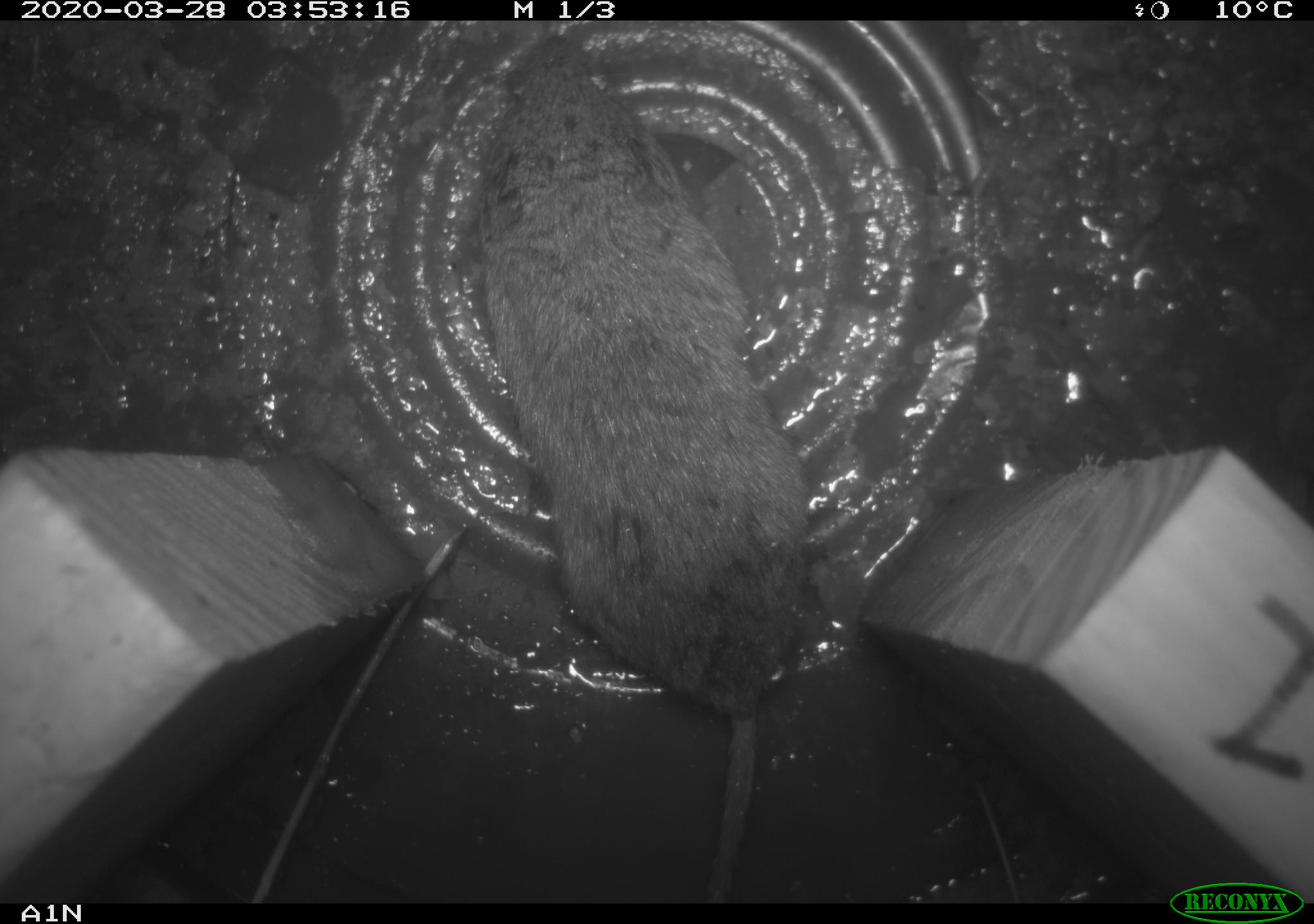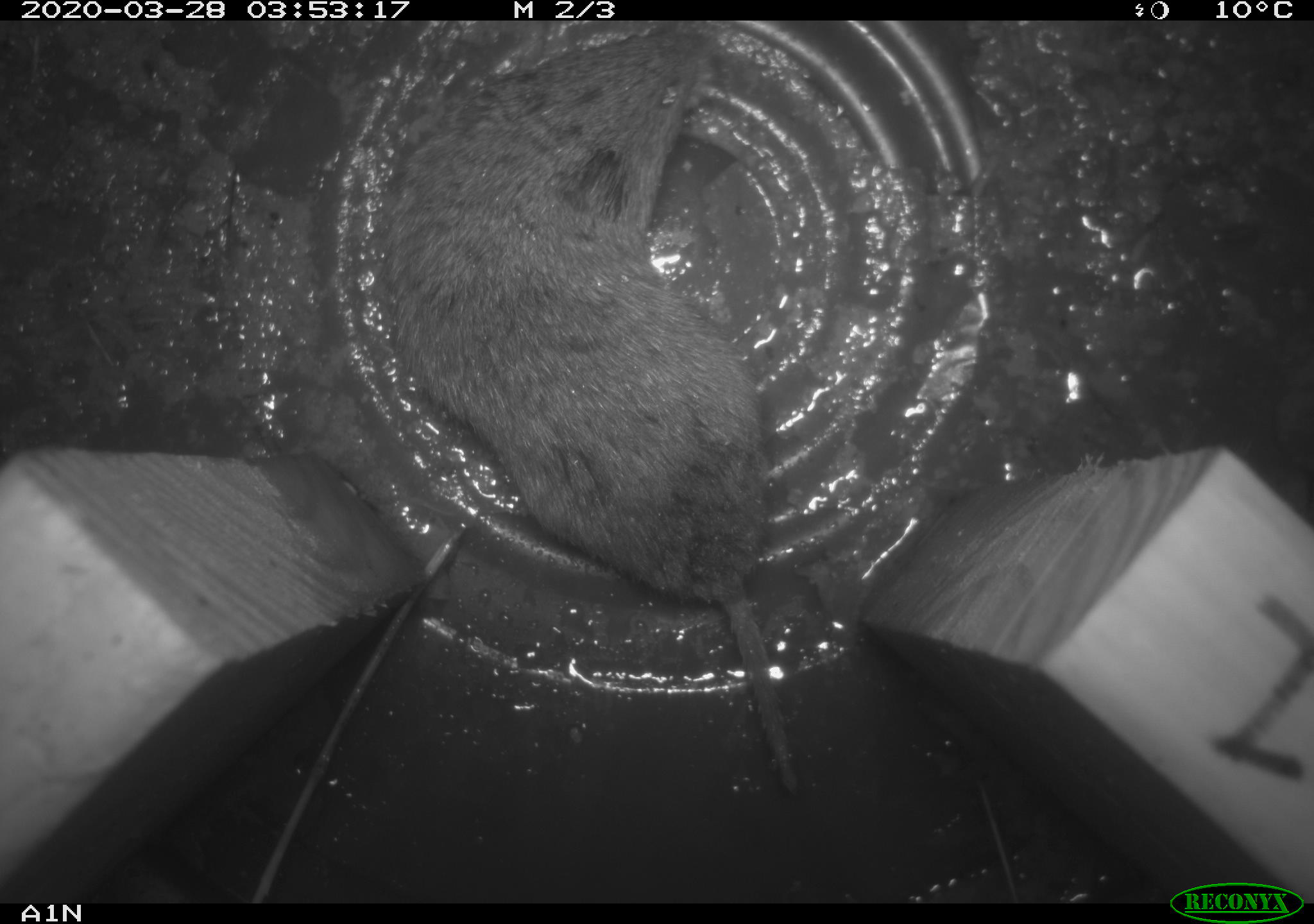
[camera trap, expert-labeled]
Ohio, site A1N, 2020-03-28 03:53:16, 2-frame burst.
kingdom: Animalia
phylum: Chordata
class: Mammalia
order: Rodentia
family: Cricetidae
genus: Microtus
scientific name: Microtus pennsylvanicus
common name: meadow vole